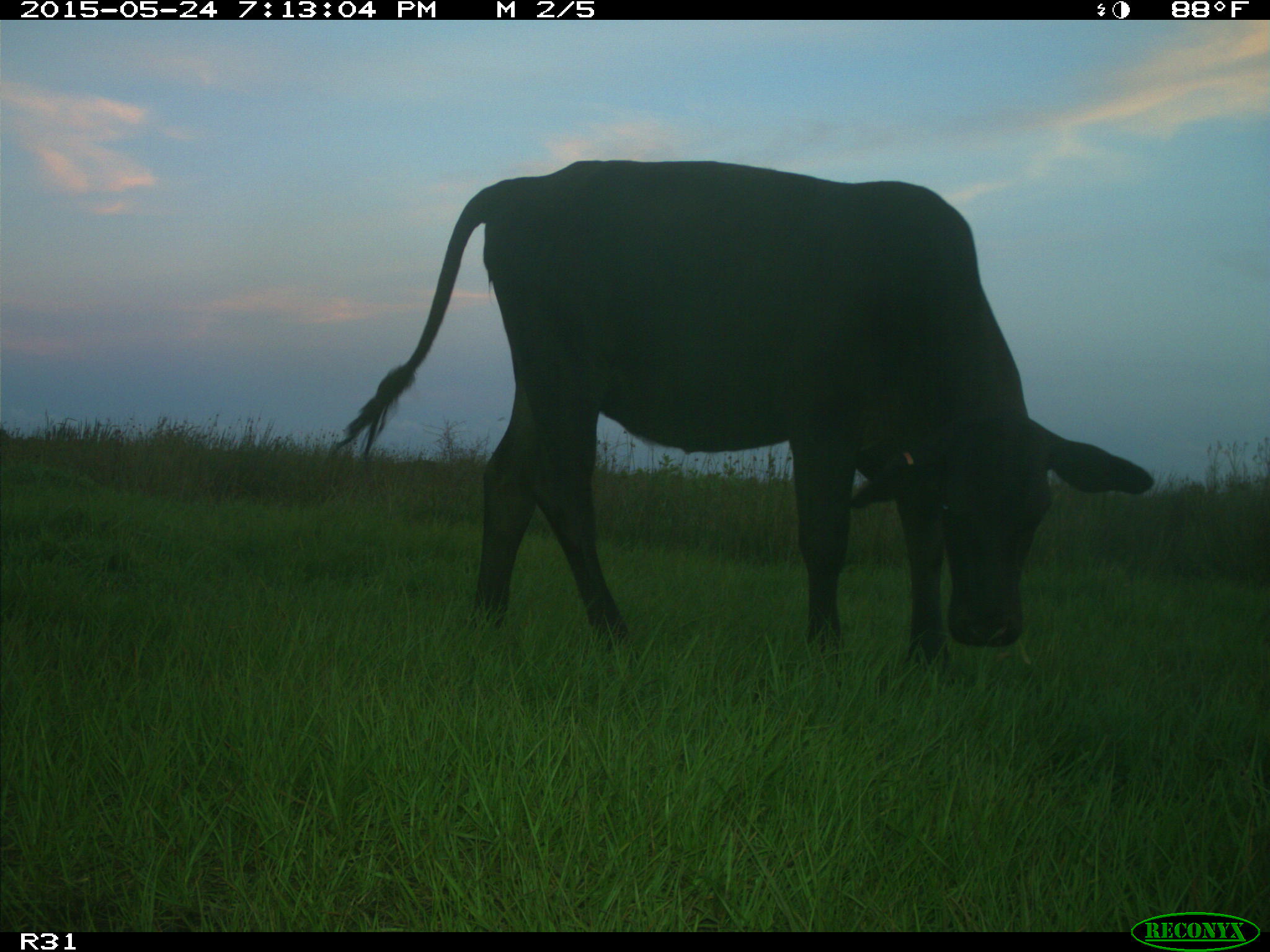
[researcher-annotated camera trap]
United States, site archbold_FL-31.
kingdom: Animalia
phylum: Chordata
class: Mammalia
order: Artiodactyla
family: Bovidae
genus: Bos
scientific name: Bos taurus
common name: domestic cow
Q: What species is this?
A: Bos taurus (domestic cow).